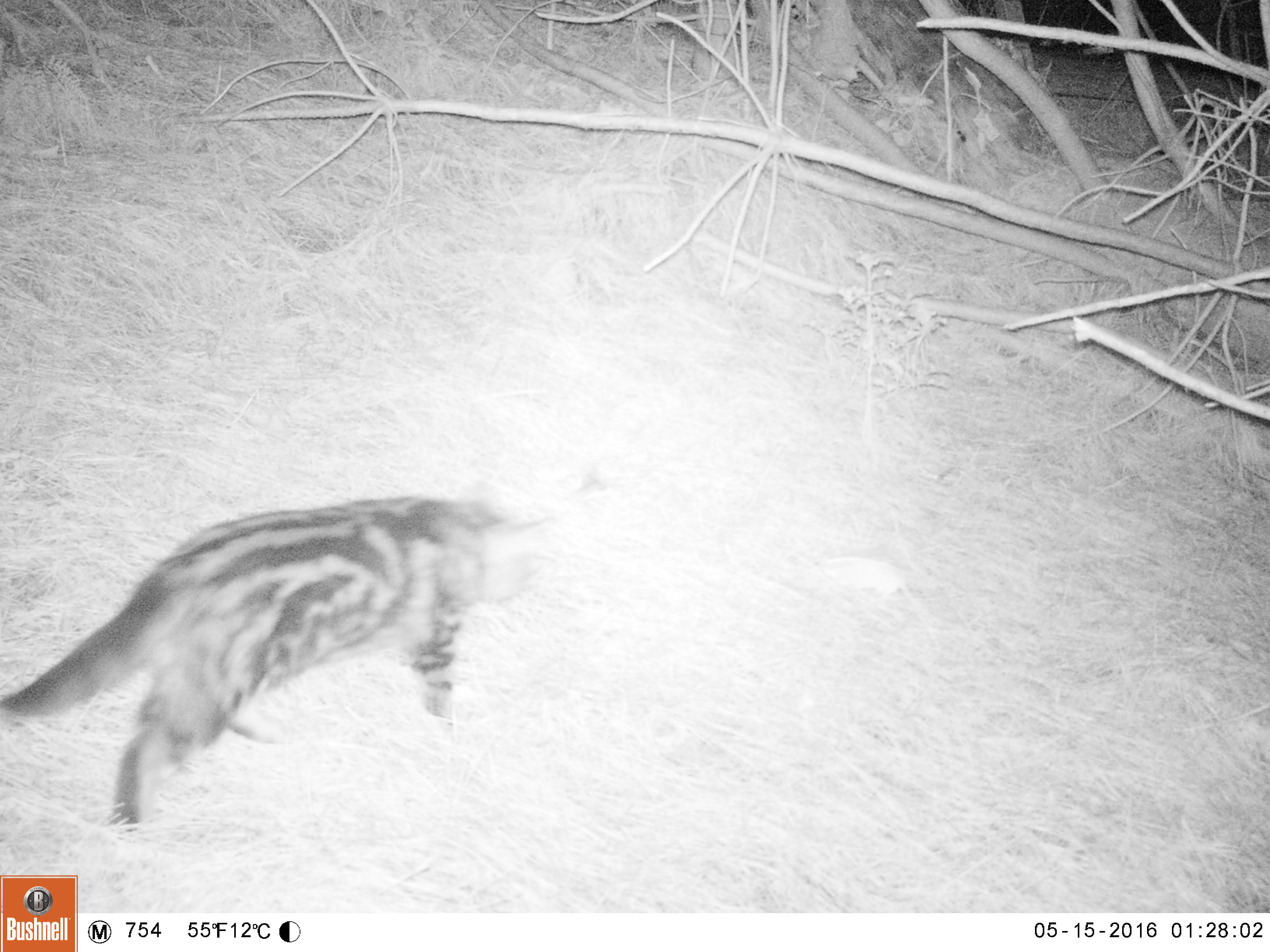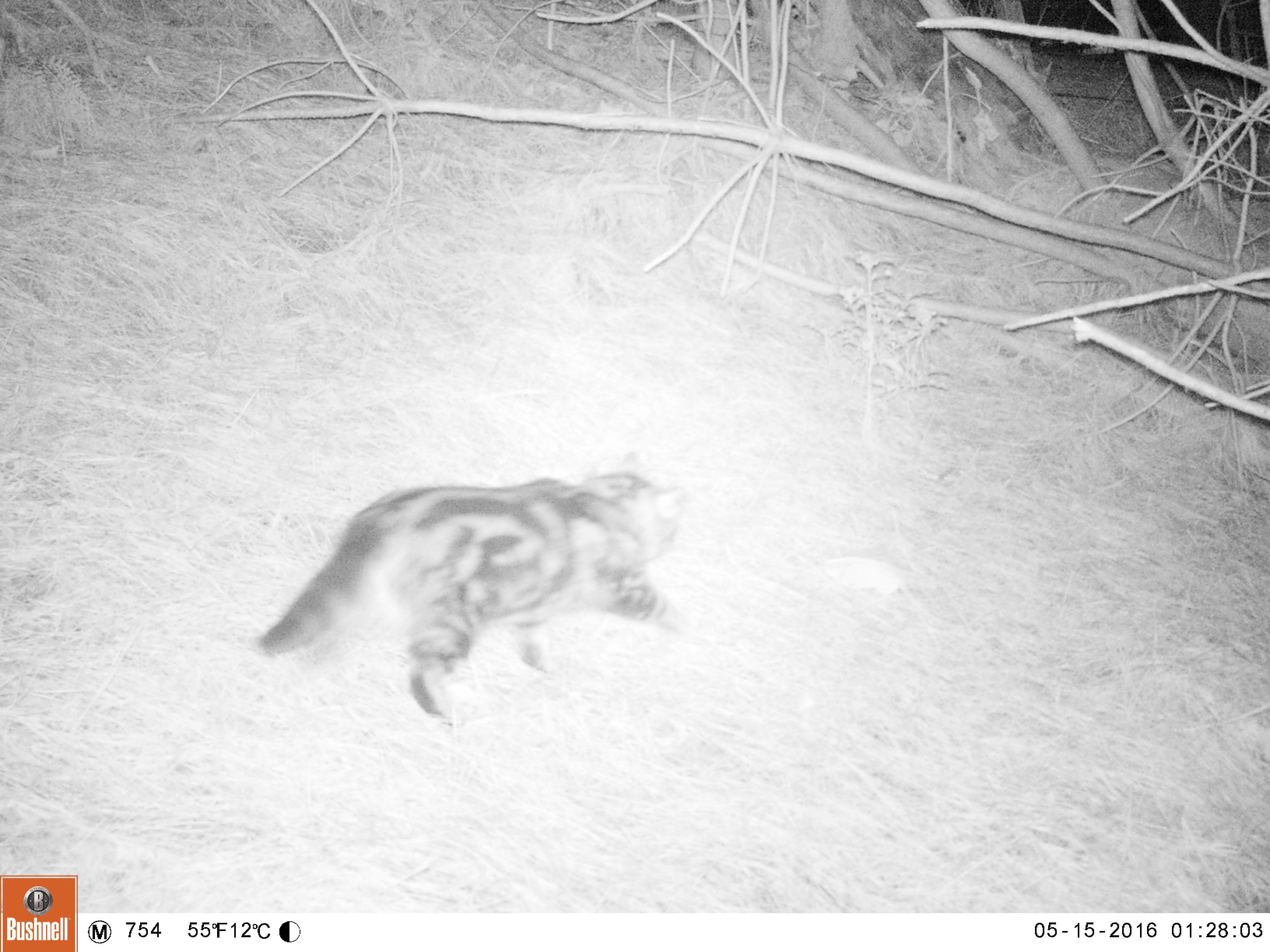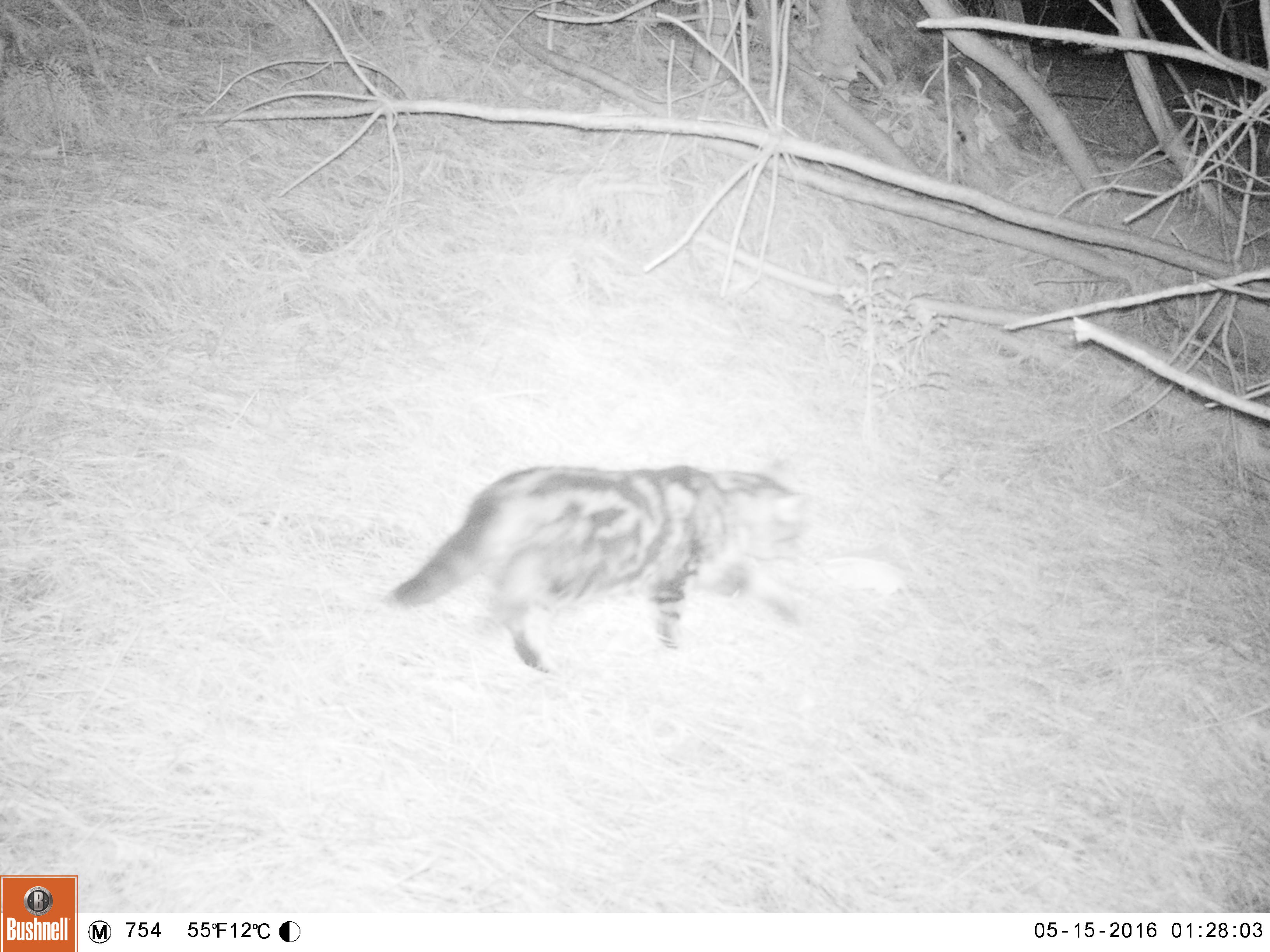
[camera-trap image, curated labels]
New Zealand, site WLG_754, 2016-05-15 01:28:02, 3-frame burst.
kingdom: Animalia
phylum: Chordata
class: Mammalia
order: Carnivora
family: Felidae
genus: Felis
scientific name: Felis catus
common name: domestic cat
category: cat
Cat (domestic cat) (Felis catus).